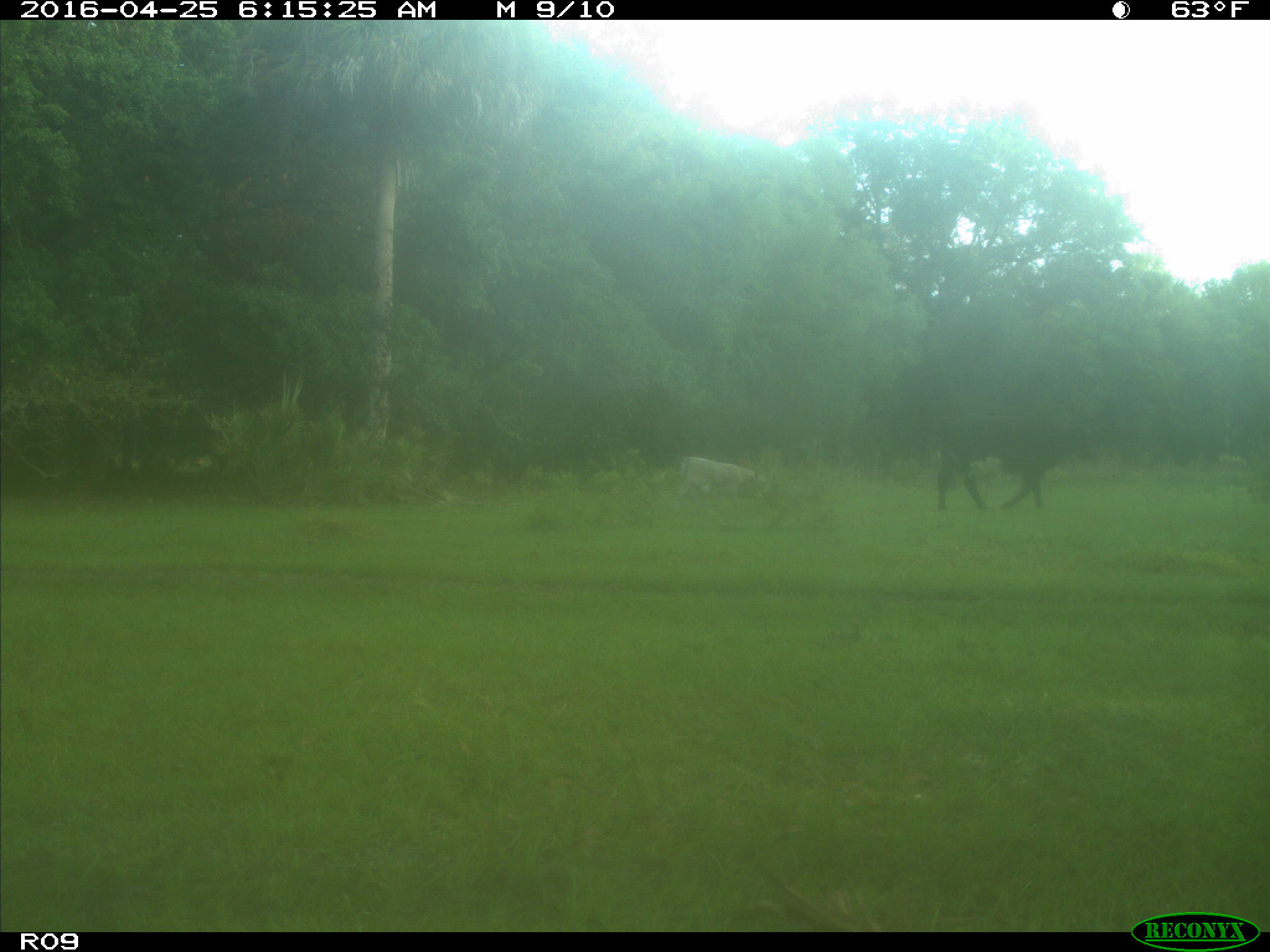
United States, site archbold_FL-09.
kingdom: Animalia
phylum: Chordata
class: Mammalia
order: Artiodactyla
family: Bovidae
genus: Bos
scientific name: Bos taurus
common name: domestic cow